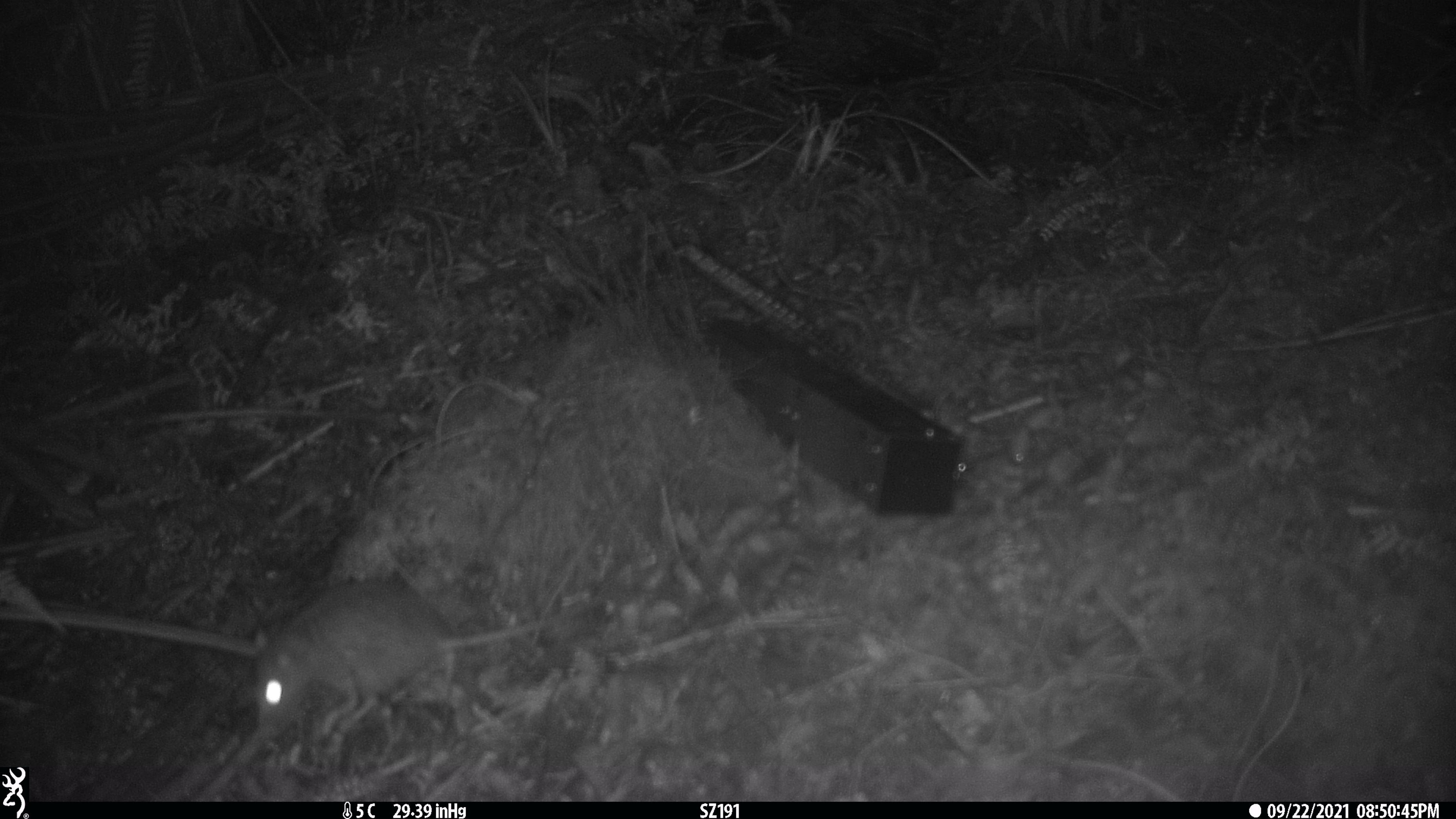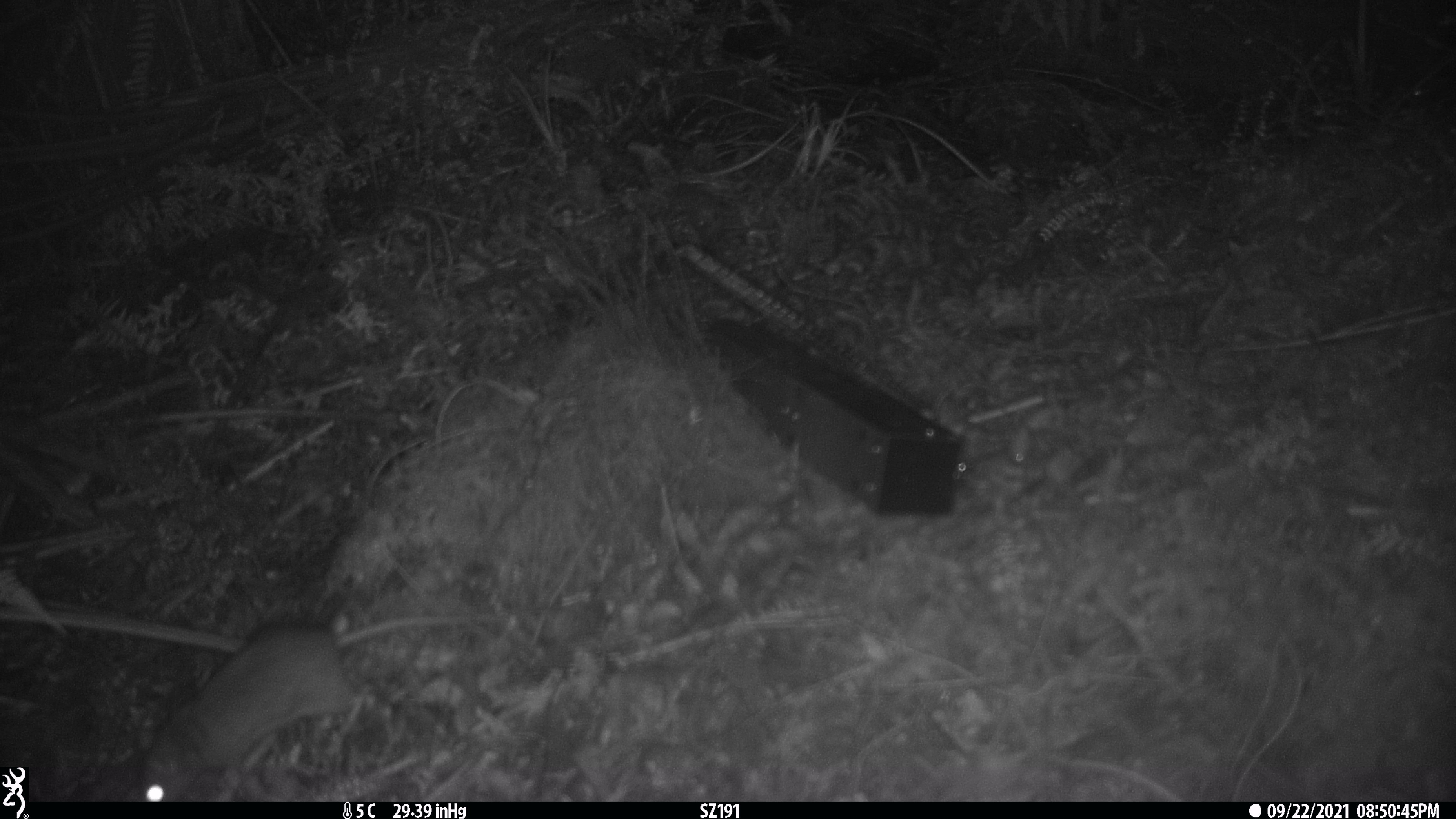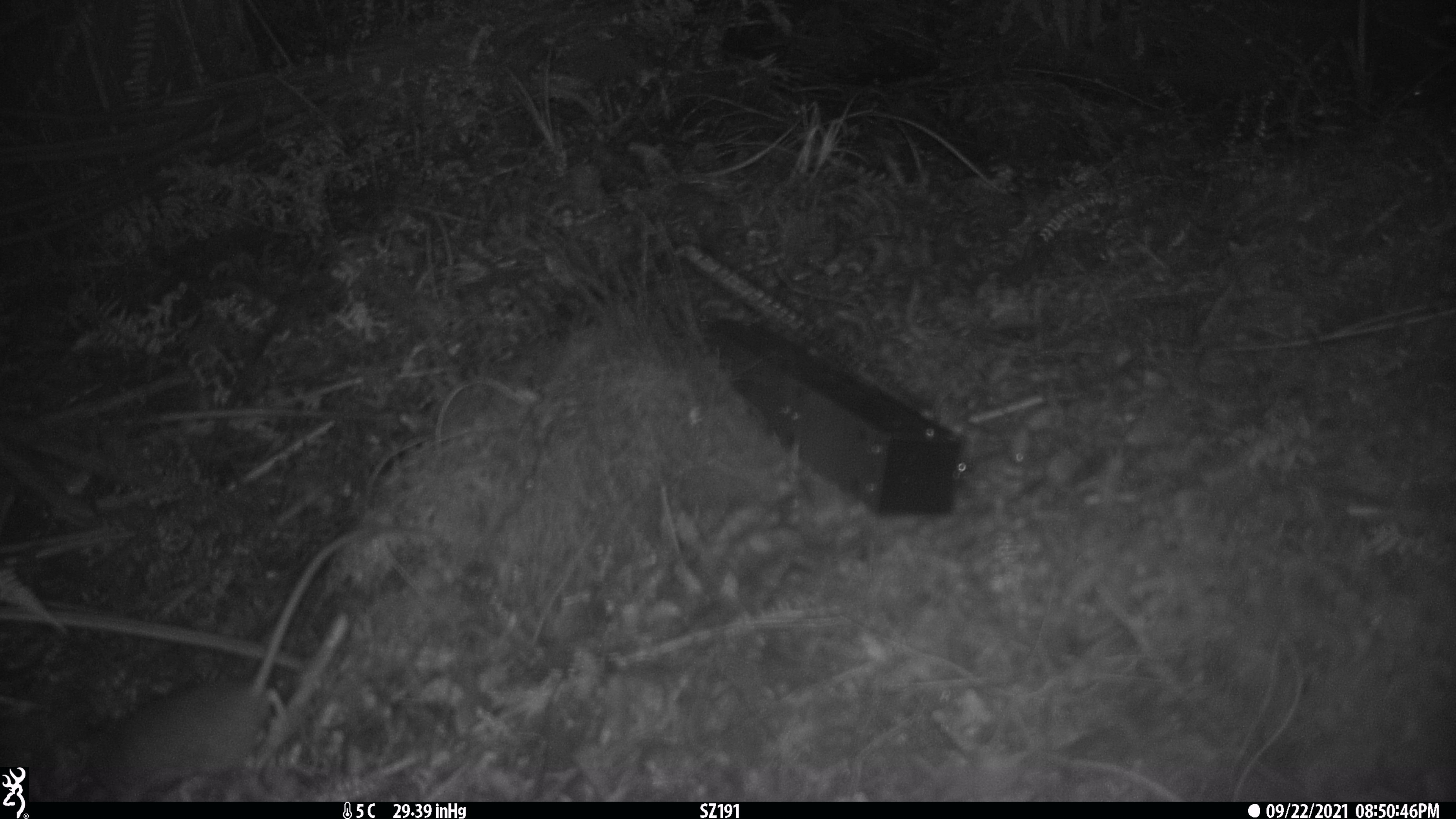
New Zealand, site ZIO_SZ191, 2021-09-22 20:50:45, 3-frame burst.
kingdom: Animalia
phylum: Chordata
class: Mammalia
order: Rodentia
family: Muridae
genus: Rattus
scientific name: Rattus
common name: rat